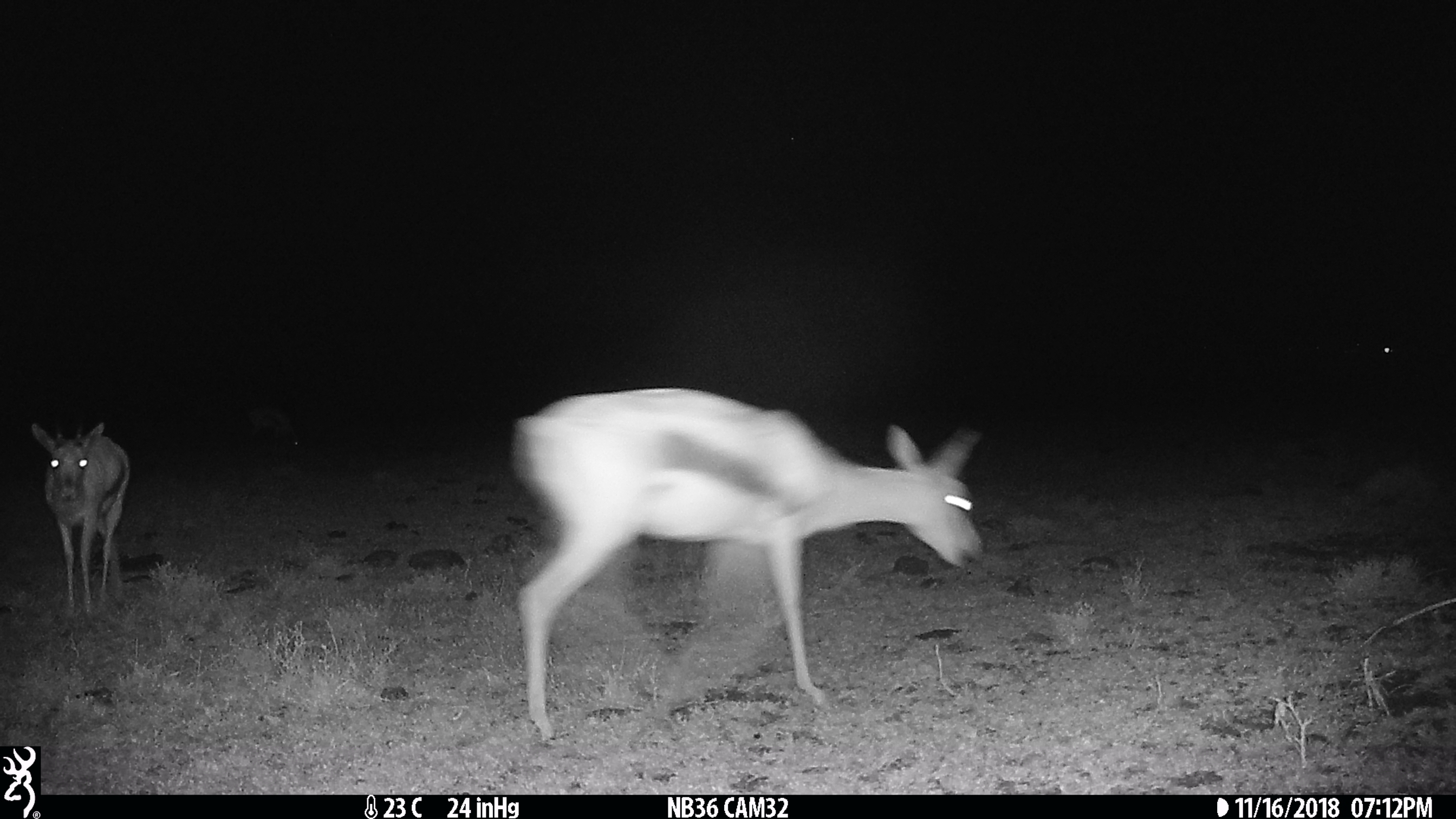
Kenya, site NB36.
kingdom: Animalia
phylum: Chordata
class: Mammalia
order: Artiodactyla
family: Bovidae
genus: Eudorcas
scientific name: Eudorcas thomsonii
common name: thomon's gazelle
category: gazelle thomsons